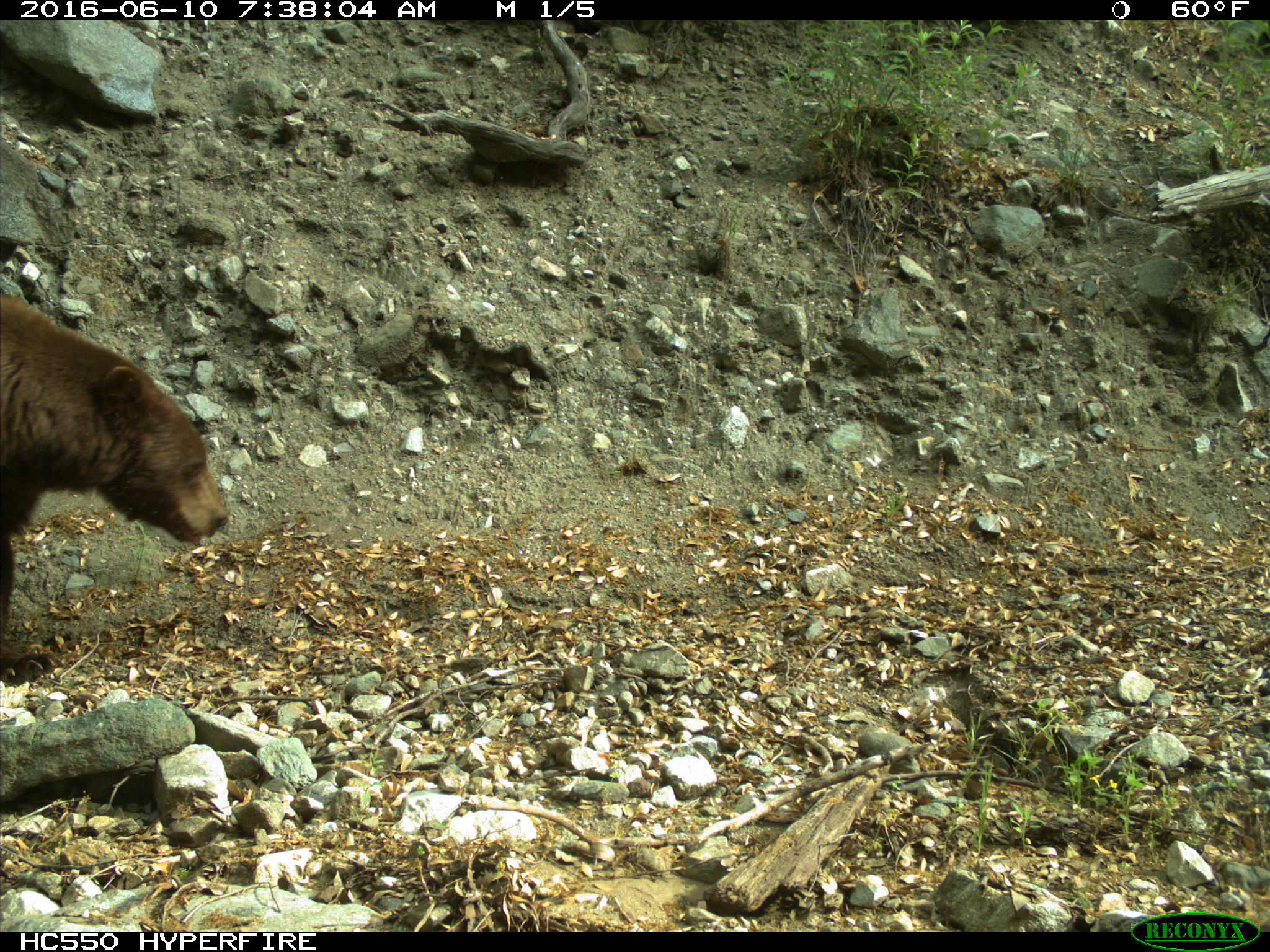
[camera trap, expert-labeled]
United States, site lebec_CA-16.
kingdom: Animalia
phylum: Chordata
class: Mammalia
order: Carnivora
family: Ursidae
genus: Ursus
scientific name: Ursus americanus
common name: american black bear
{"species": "Ursus americanus (american black bear)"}